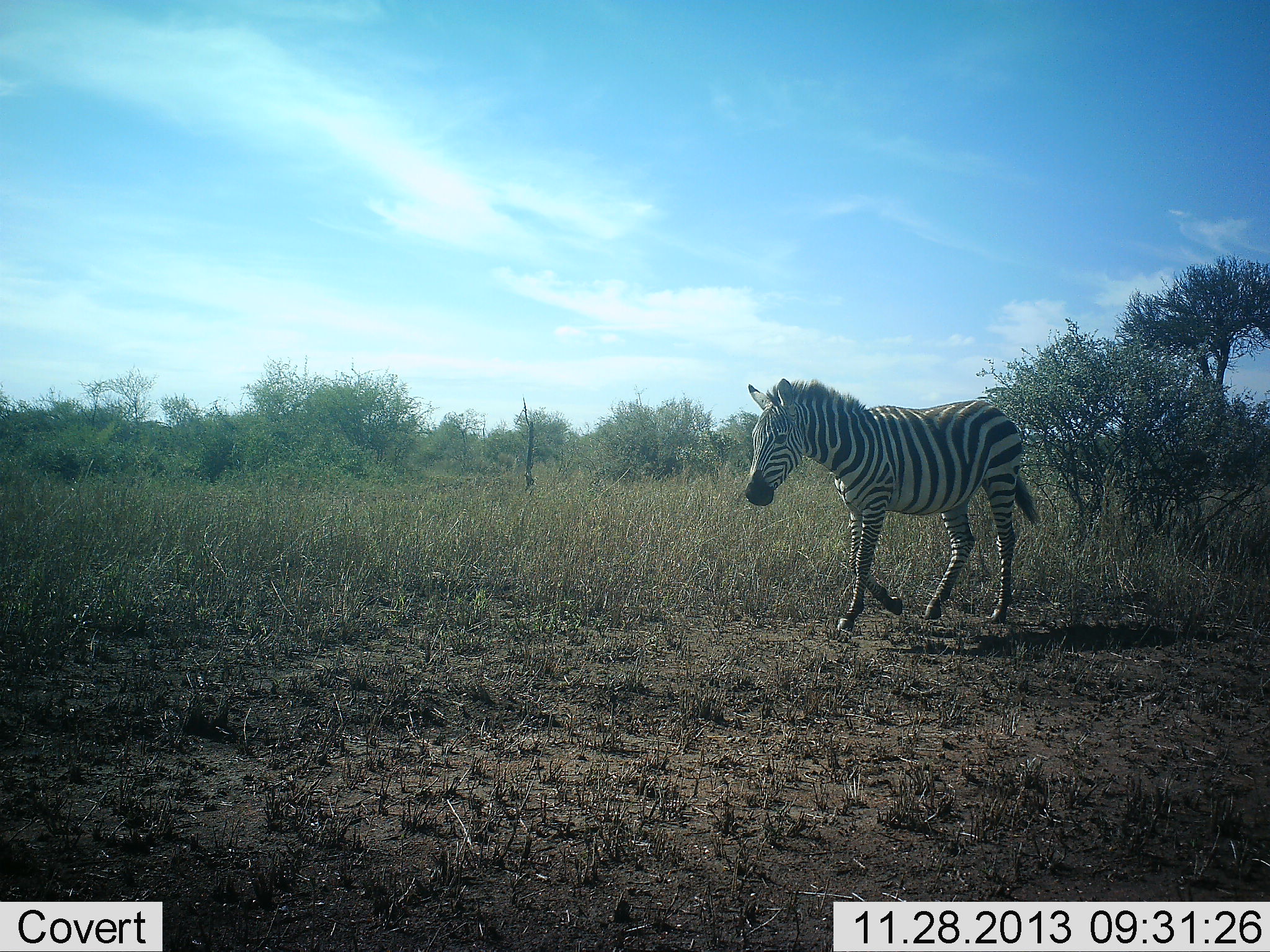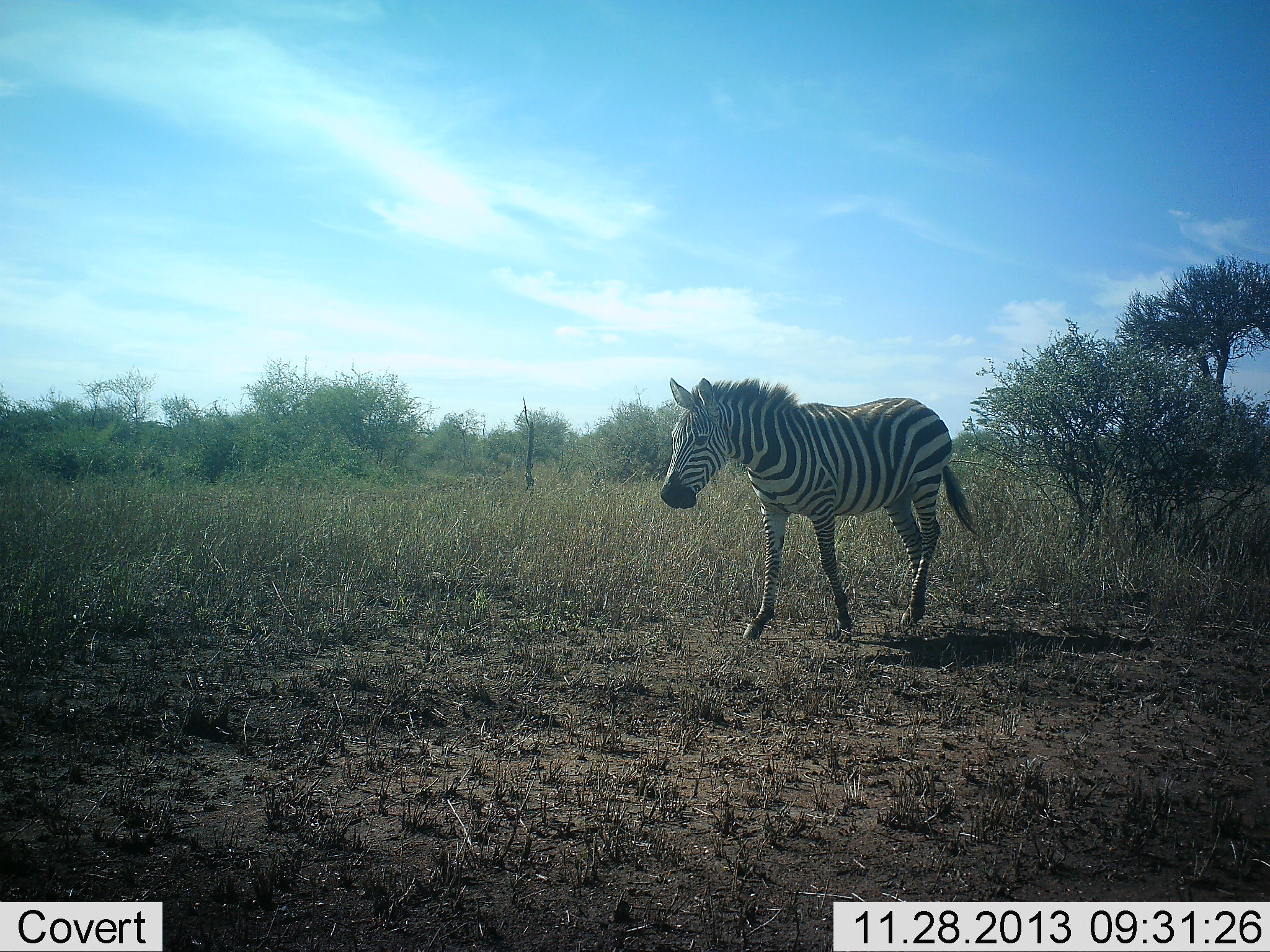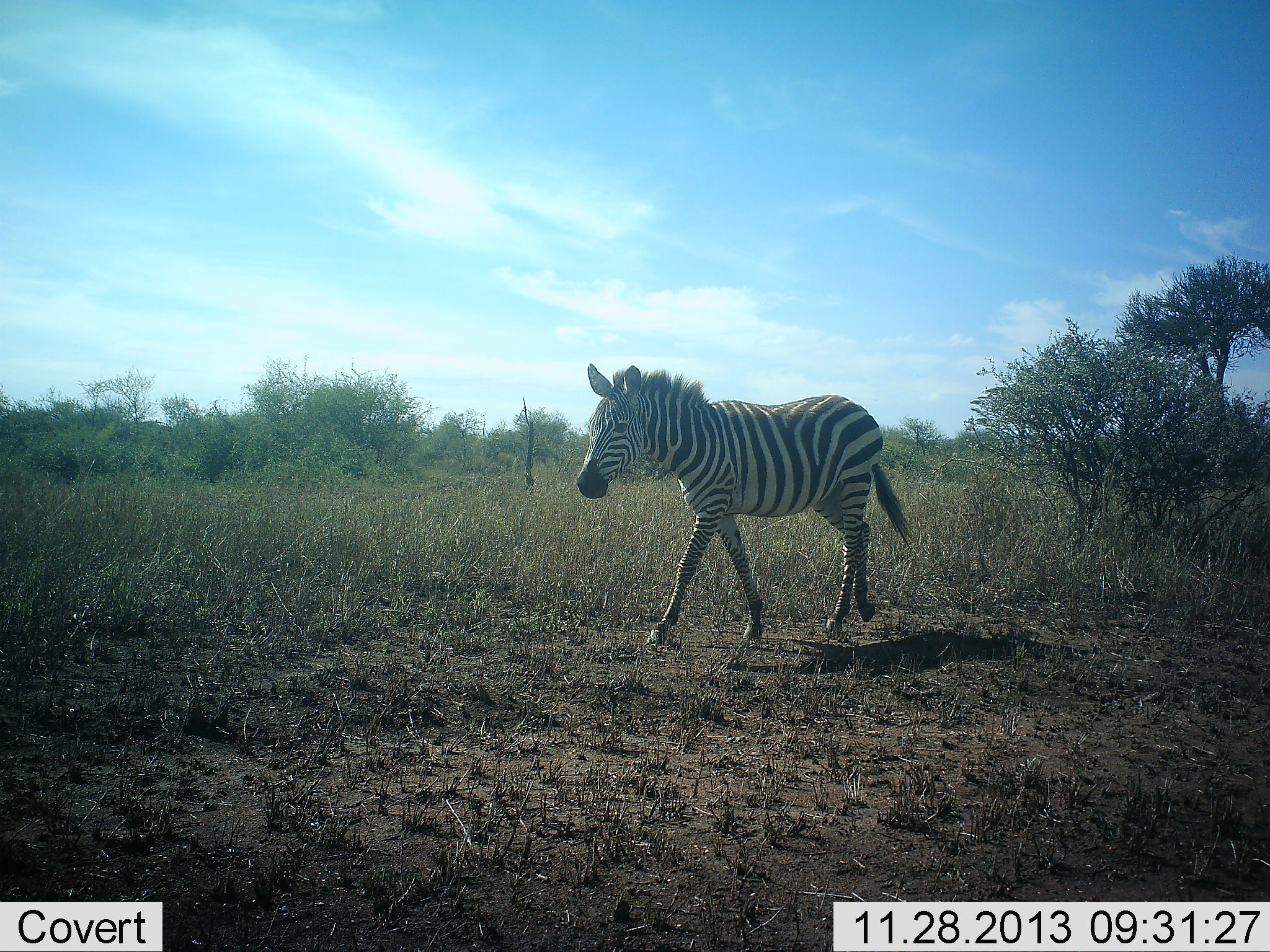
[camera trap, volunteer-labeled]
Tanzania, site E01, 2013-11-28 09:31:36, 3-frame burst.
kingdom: Animalia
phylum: Chordata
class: Mammalia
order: Perissodactyla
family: Equidae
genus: Equus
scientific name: Equus quagga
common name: plains zebra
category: zebra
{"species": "zebra (plains zebra) (Equus quagga)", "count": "1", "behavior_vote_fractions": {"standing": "10%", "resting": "0%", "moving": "100%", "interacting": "0%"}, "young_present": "0%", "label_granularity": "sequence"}